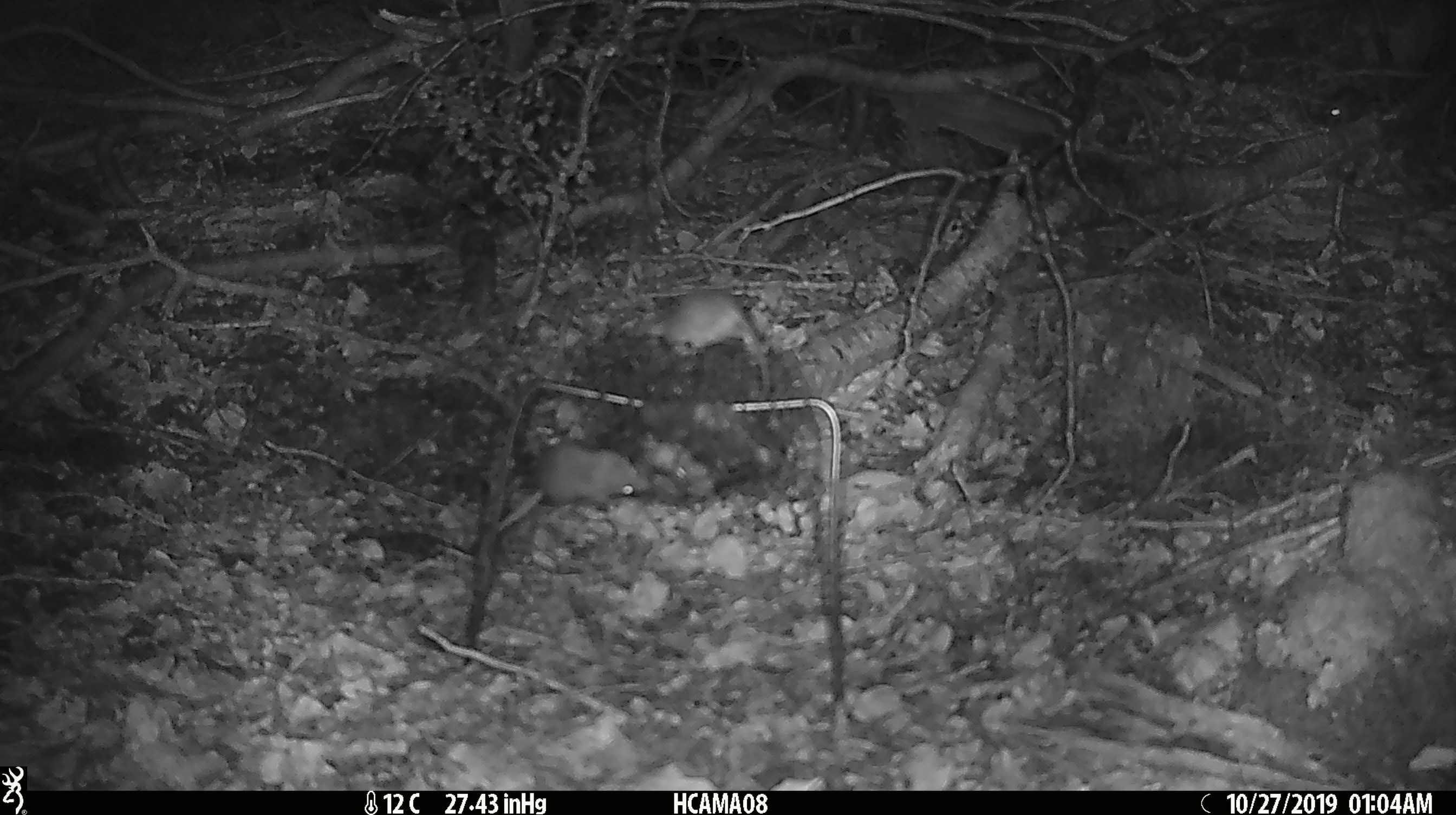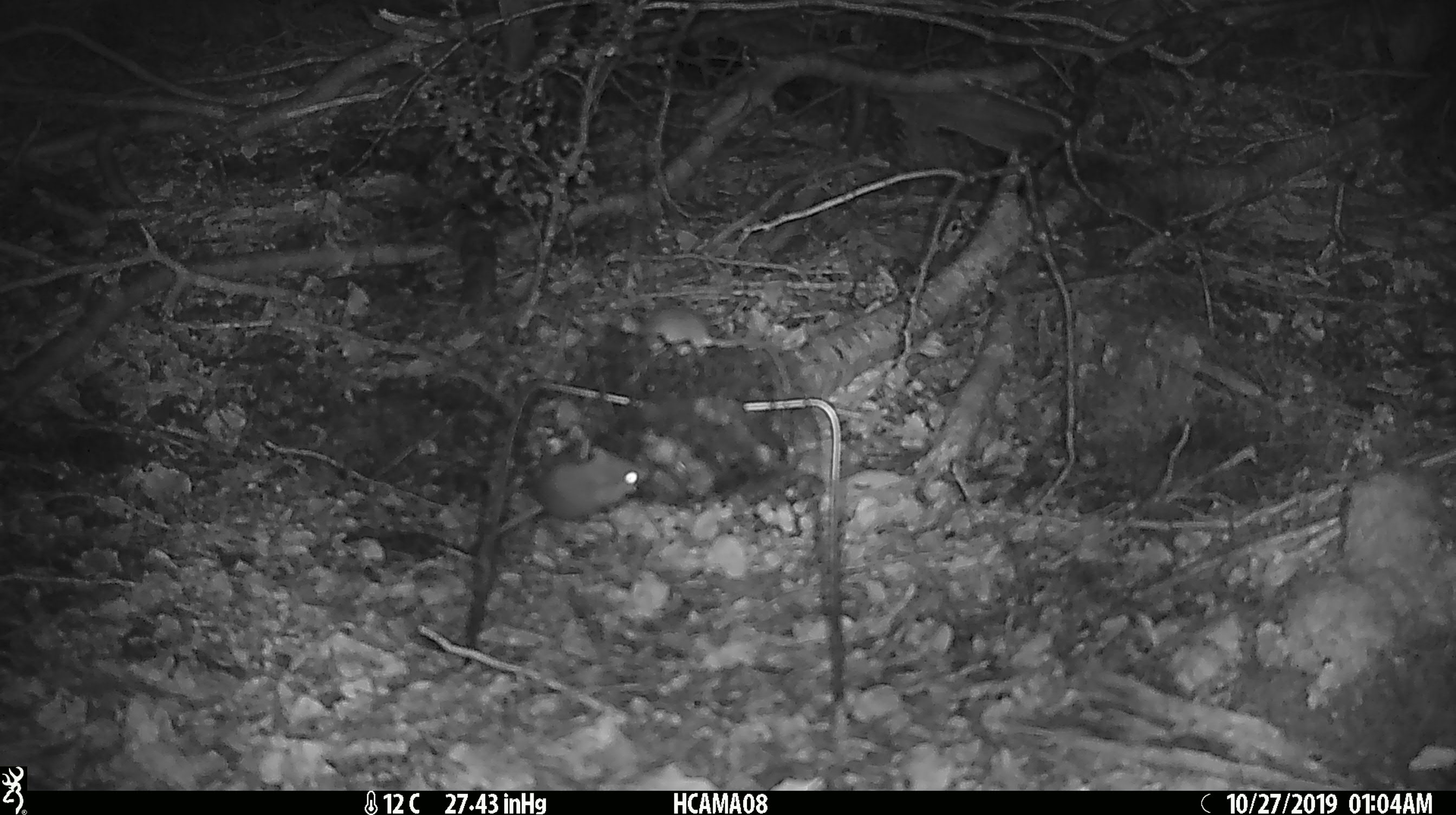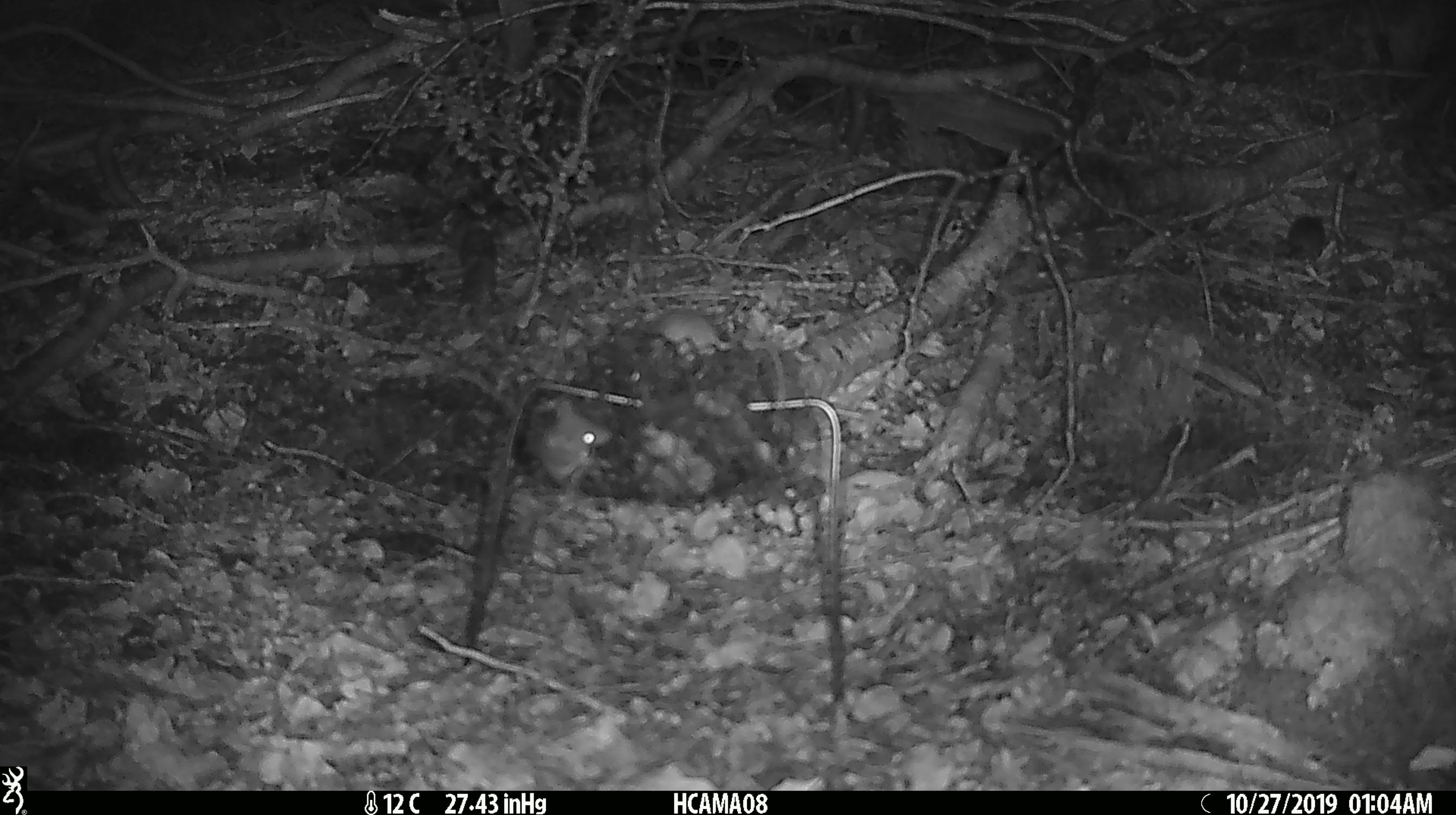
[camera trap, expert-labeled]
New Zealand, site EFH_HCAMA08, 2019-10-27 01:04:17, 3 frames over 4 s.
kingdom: Animalia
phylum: Chordata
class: Mammalia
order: Rodentia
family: Muridae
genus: Mus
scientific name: Mus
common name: mouse